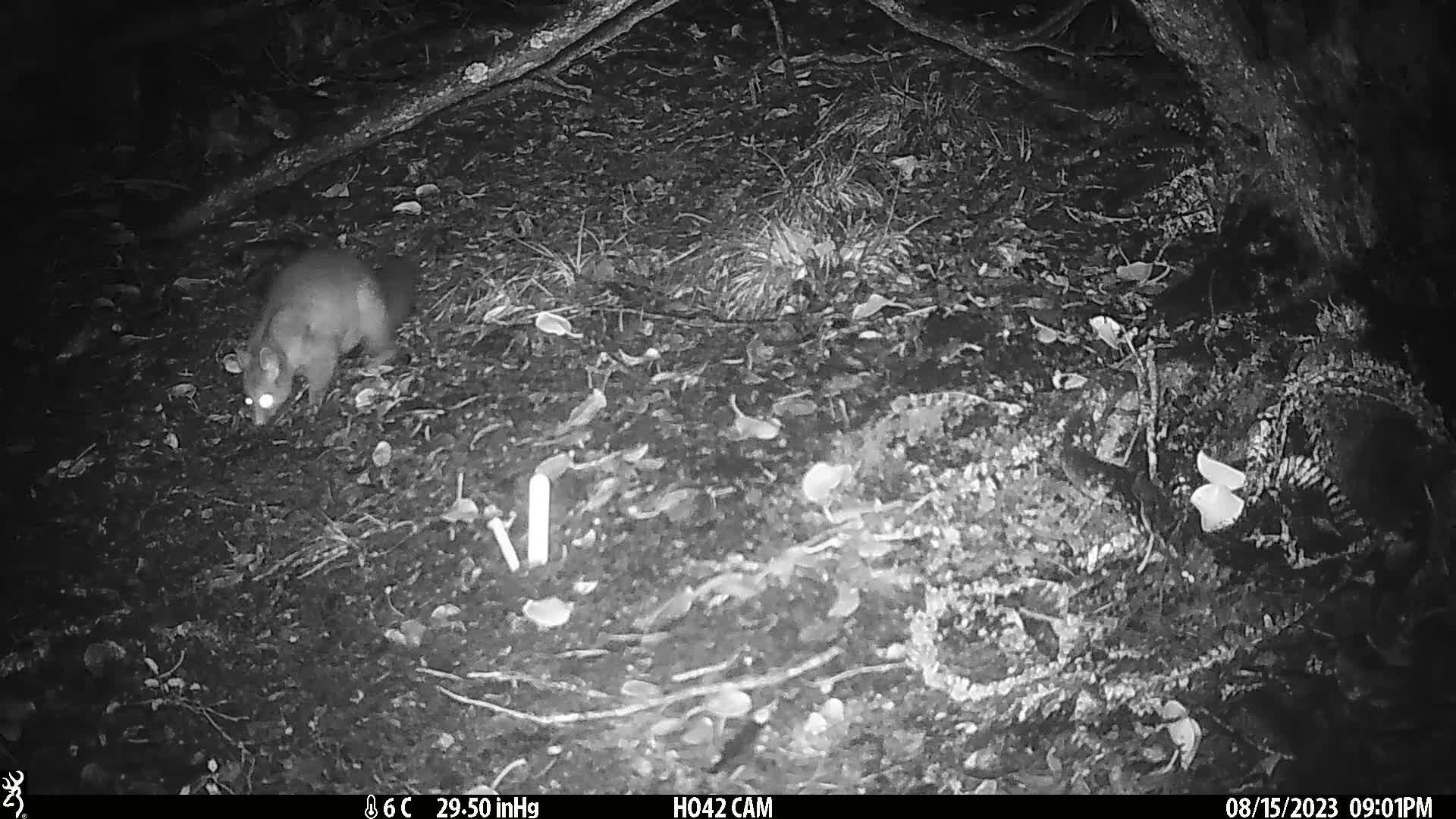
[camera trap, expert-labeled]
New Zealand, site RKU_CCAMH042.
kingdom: Animalia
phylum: Chordata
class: Mammalia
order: Diprotodontia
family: Phalangeridae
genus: Trichosurus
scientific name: Trichosurus vulpecula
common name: common brushtail possum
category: possum